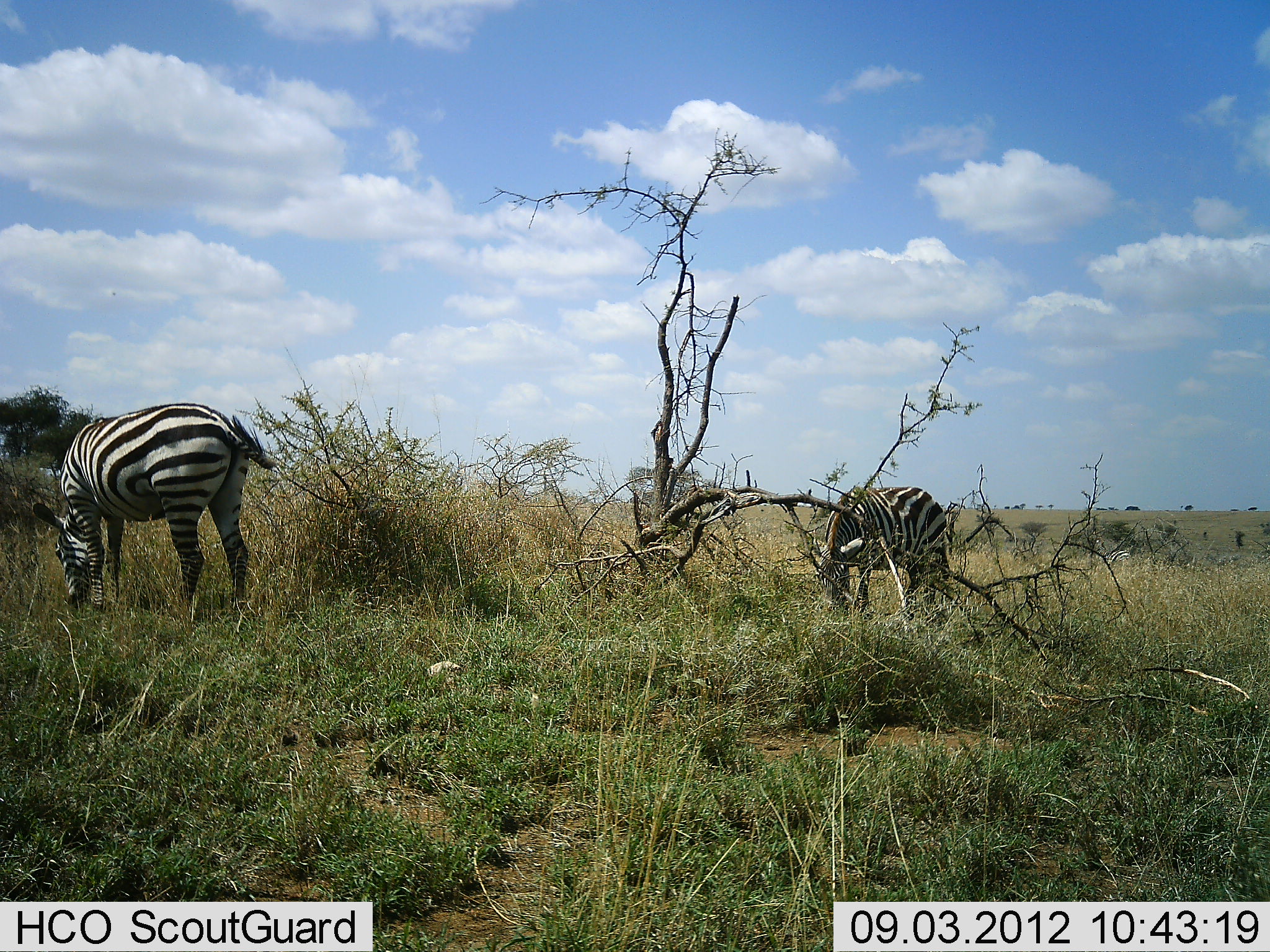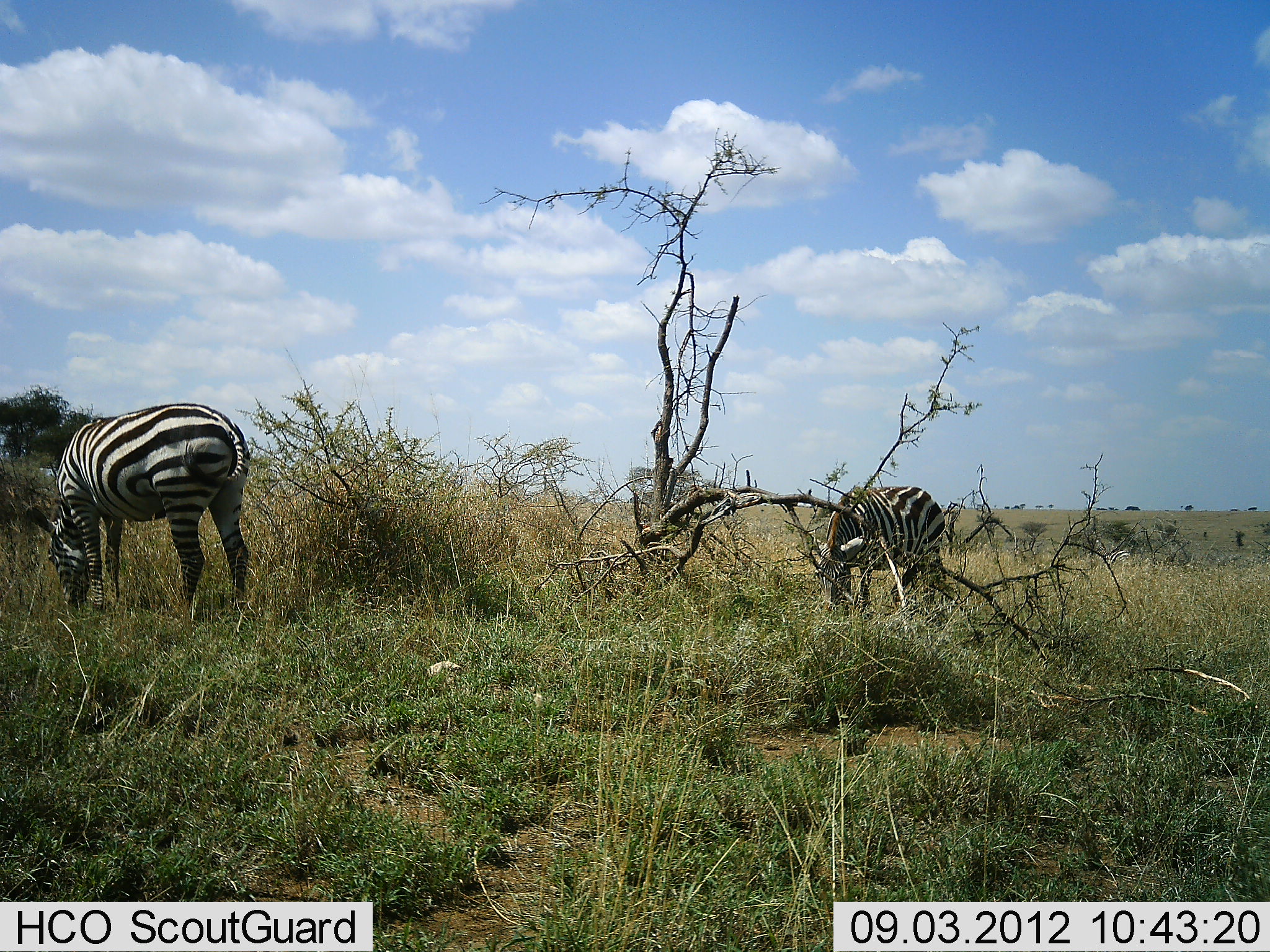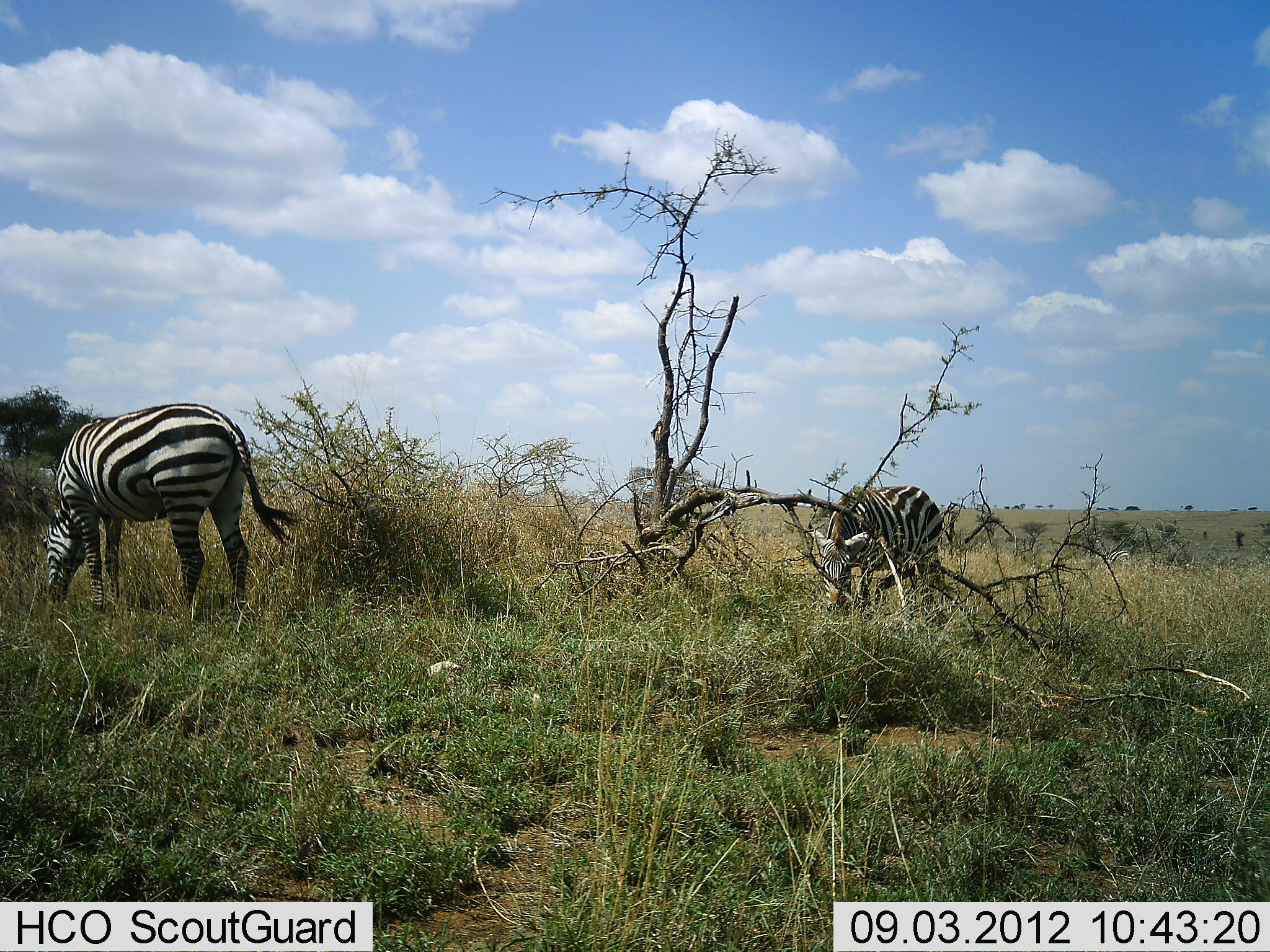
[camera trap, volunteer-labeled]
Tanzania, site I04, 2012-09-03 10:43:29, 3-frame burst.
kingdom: Animalia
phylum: Chordata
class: Mammalia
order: Perissodactyla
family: Equidae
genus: Equus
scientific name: Equus quagga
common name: plains zebra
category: zebra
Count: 2.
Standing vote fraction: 30%.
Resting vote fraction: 0%.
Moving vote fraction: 10%.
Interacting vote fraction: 0%.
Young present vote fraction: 0%.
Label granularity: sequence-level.